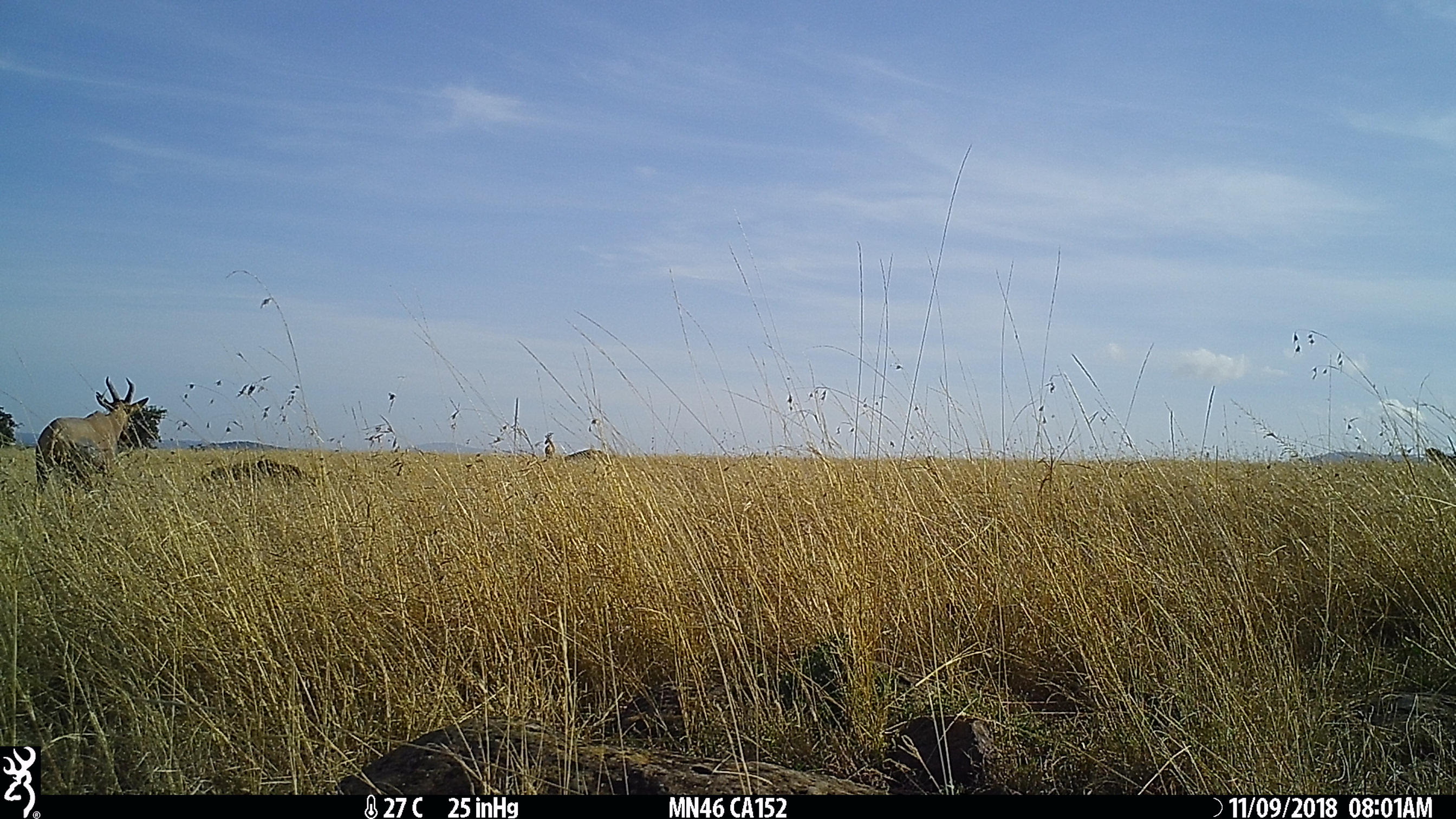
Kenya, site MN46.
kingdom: Animalia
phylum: Chordata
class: Mammalia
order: Artiodactyla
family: Bovidae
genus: Damaliscus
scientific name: Damaliscus lunatus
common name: topi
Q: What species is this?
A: Topi (Damaliscus lunatus).